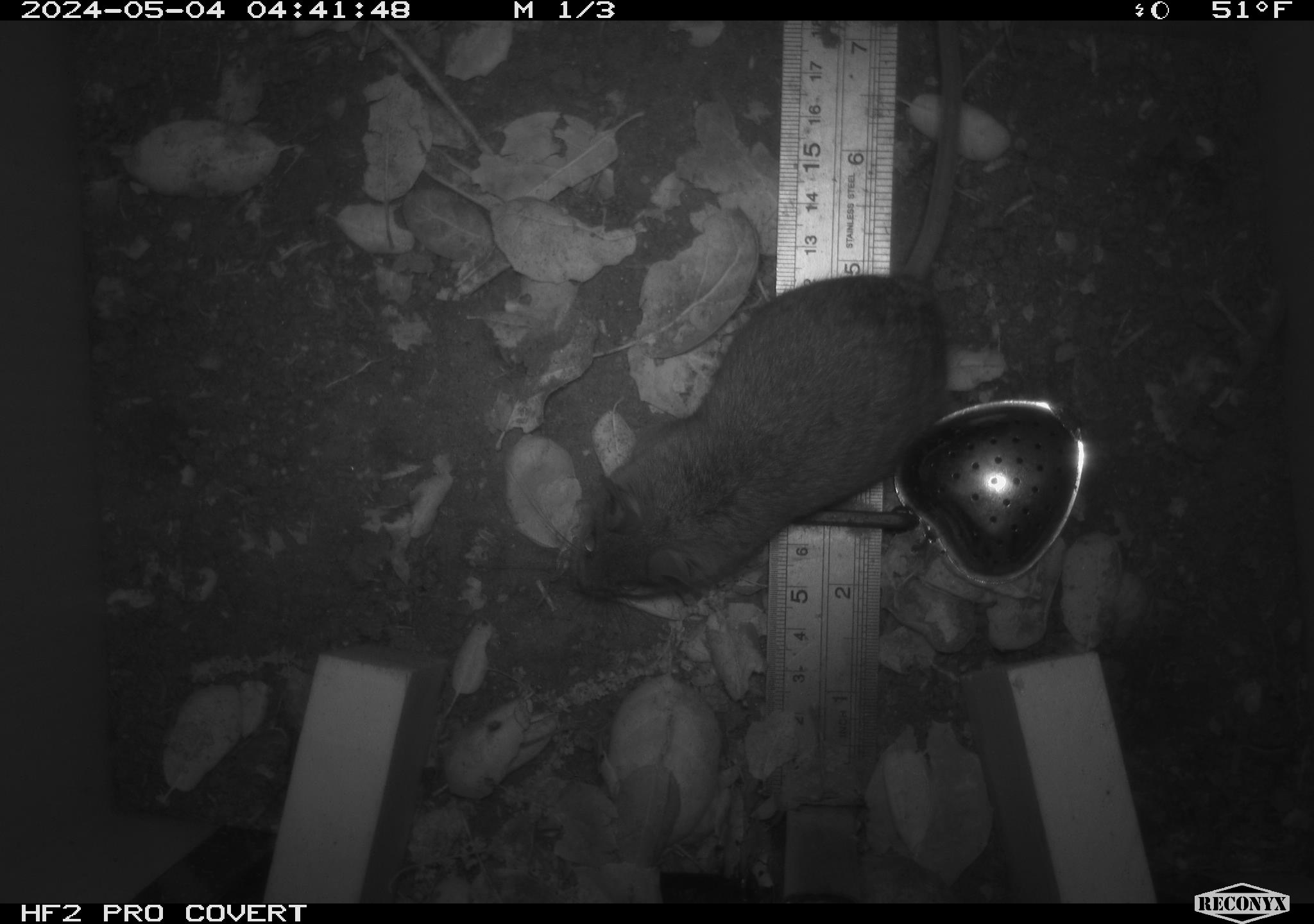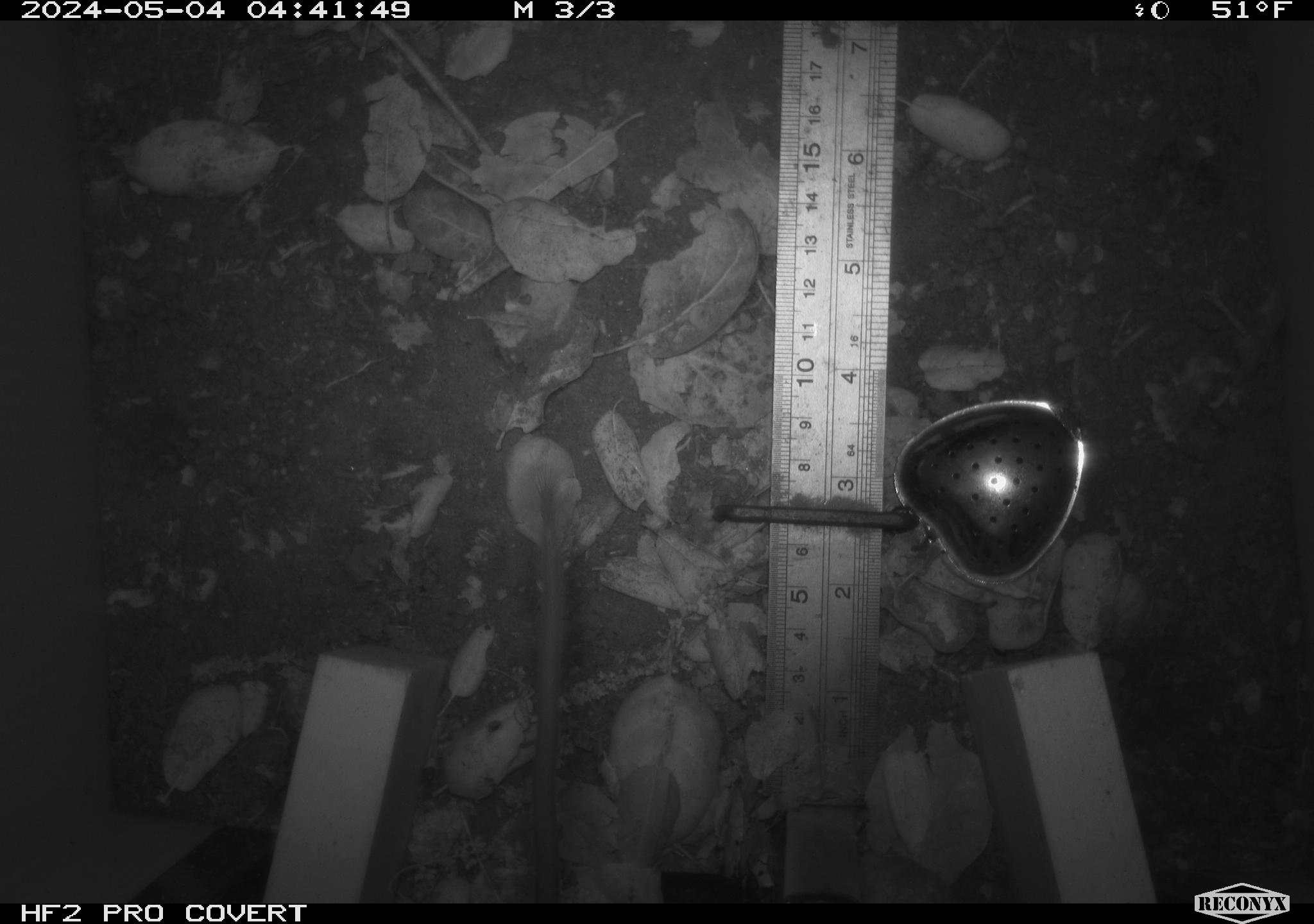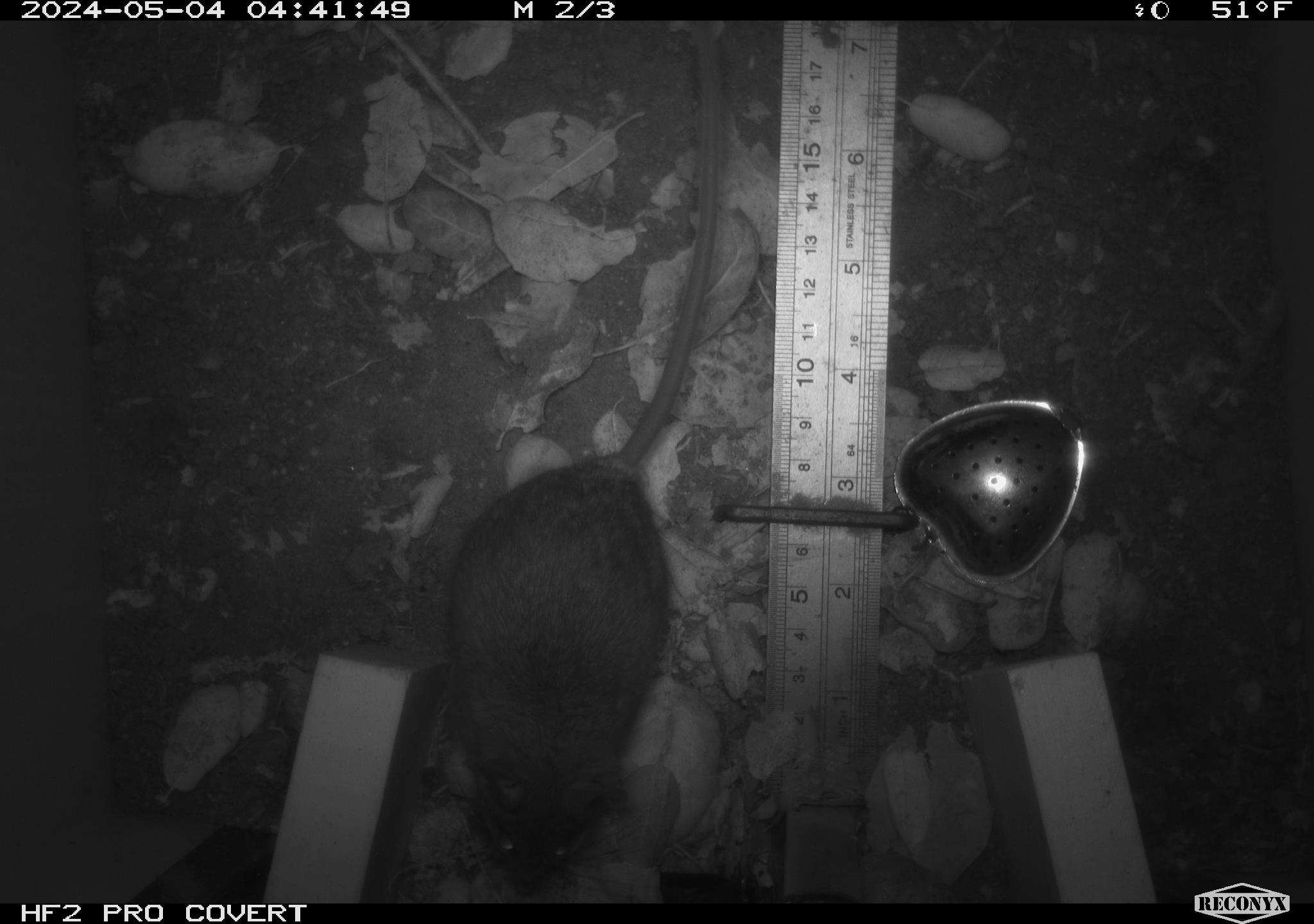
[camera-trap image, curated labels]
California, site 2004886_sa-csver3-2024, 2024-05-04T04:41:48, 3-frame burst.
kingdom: Animalia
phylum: Chordata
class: Mammalia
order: Rodentia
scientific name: Rodentia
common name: rodent